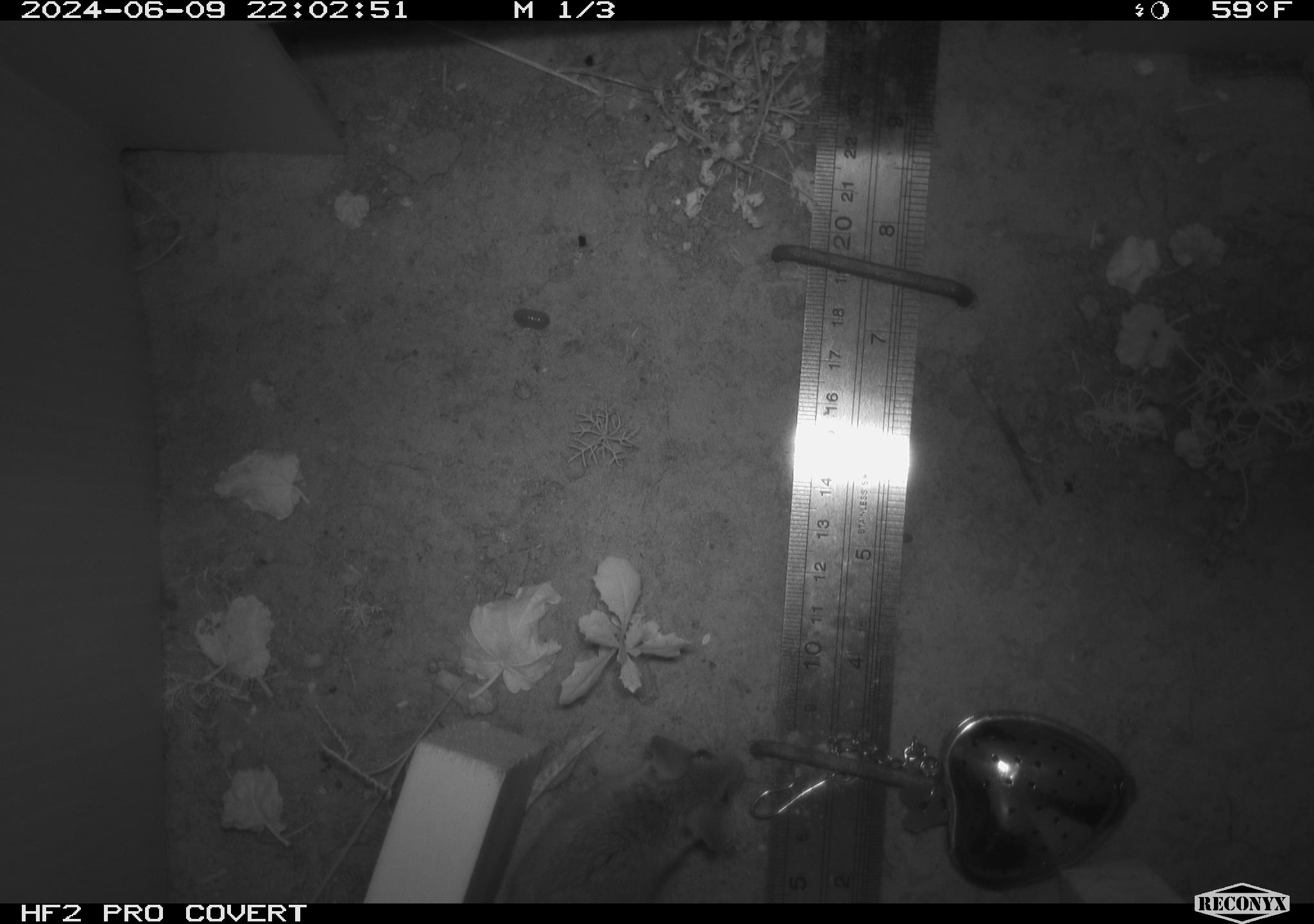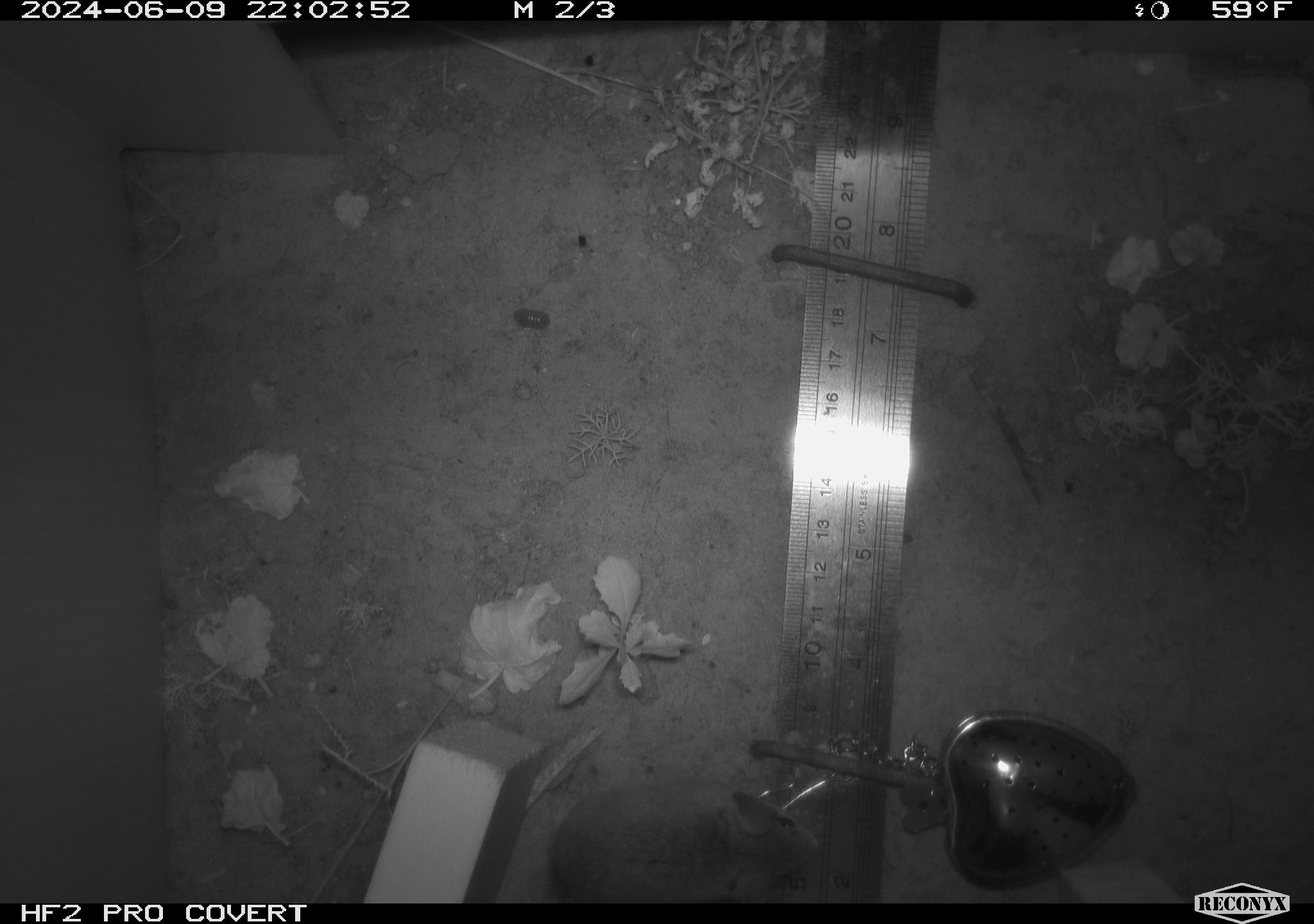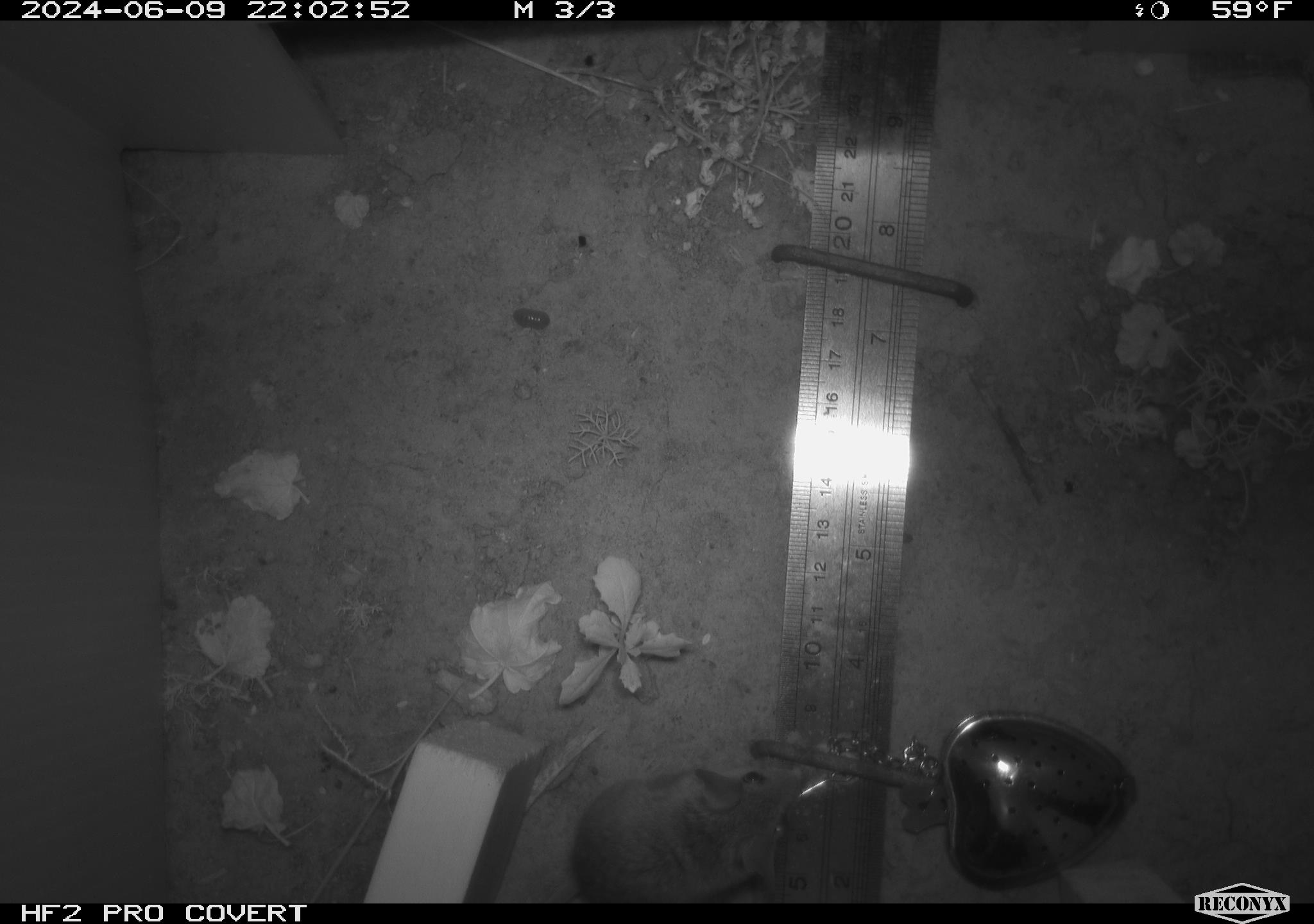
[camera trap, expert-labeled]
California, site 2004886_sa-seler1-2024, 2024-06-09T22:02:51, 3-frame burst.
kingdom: Animalia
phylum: Chordata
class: Mammalia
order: Rodentia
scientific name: Rodentia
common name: mouse species